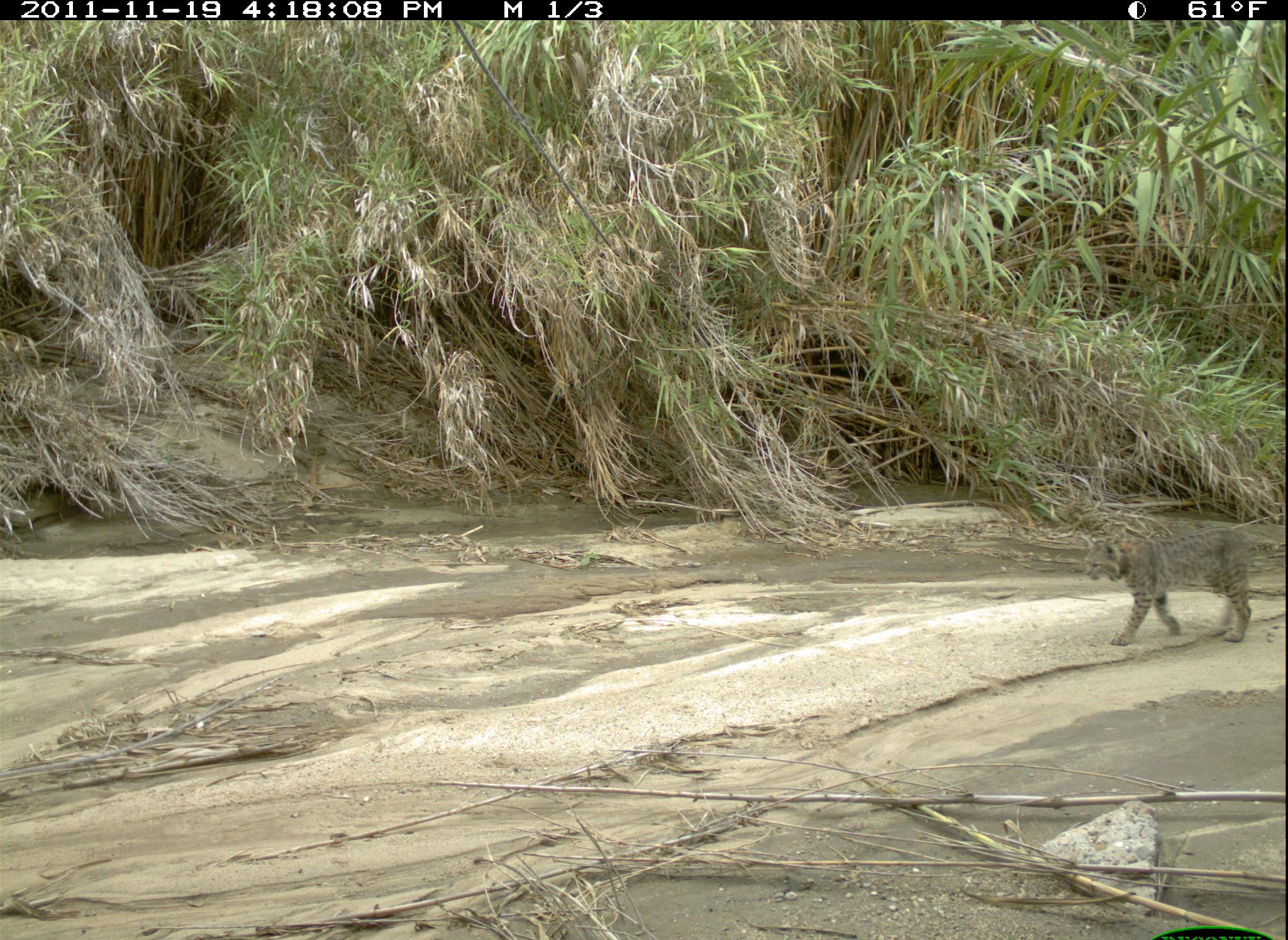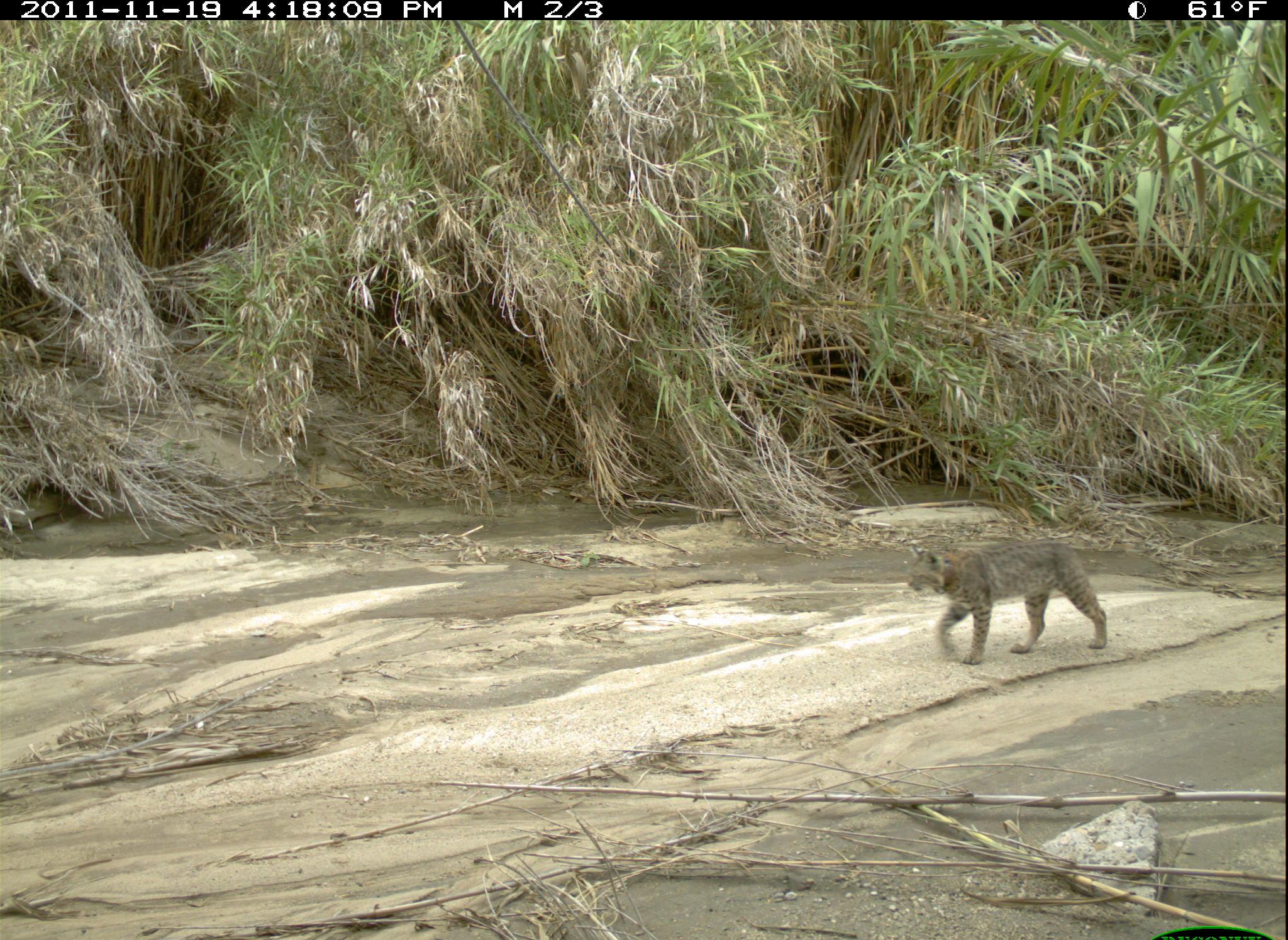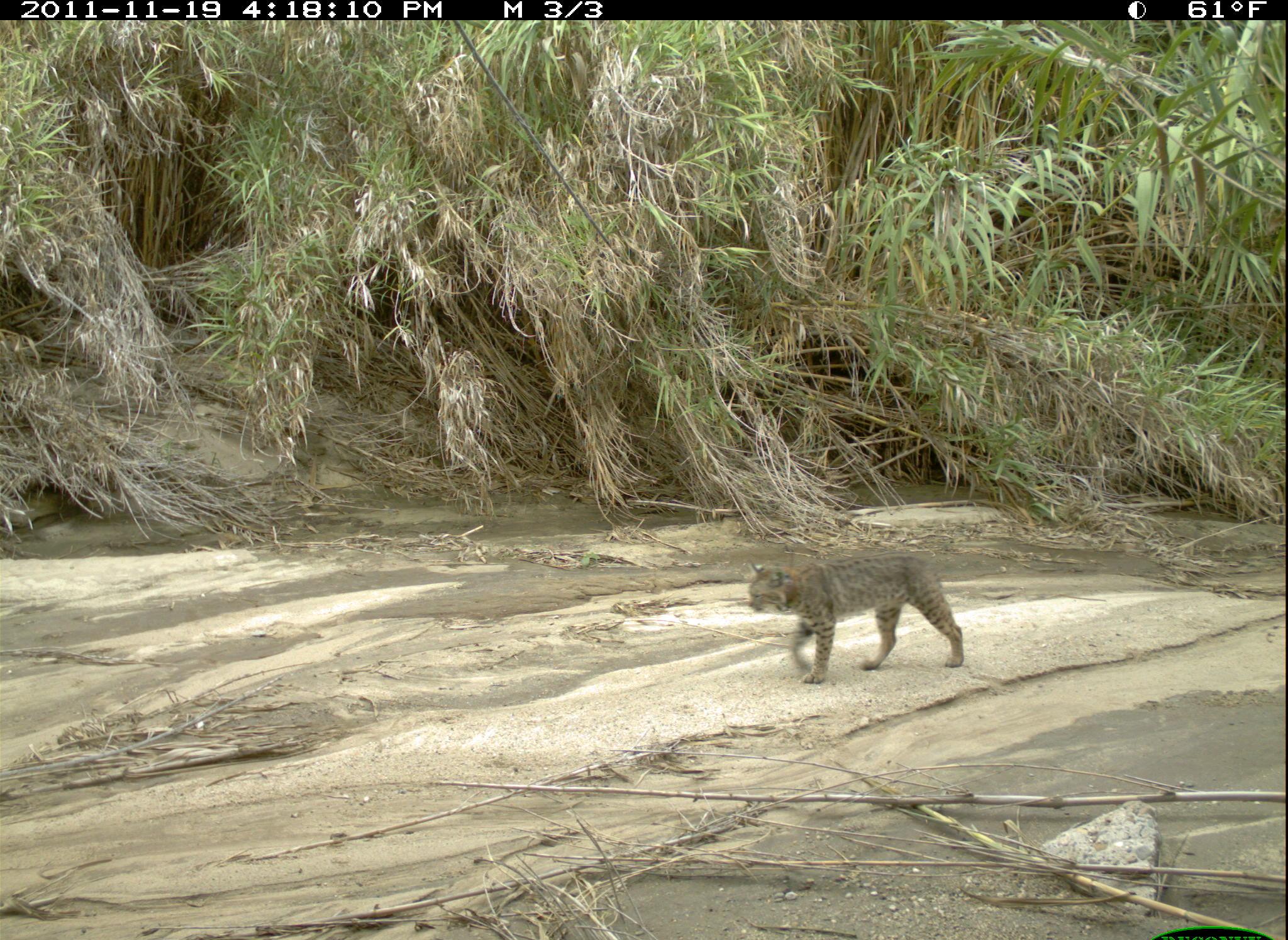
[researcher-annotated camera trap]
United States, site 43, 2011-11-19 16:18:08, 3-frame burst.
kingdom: Animalia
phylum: Chordata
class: Mammalia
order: Carnivora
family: Felidae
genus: Lynx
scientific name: Lynx rufus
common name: bobcat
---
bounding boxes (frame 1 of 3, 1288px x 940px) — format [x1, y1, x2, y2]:
bobcat: [1074, 496, 1275, 656]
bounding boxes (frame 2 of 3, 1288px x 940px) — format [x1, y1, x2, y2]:
bobcat: [897, 525, 1146, 670]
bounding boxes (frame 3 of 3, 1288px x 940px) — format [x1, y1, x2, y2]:
bobcat: [744, 535, 984, 685]